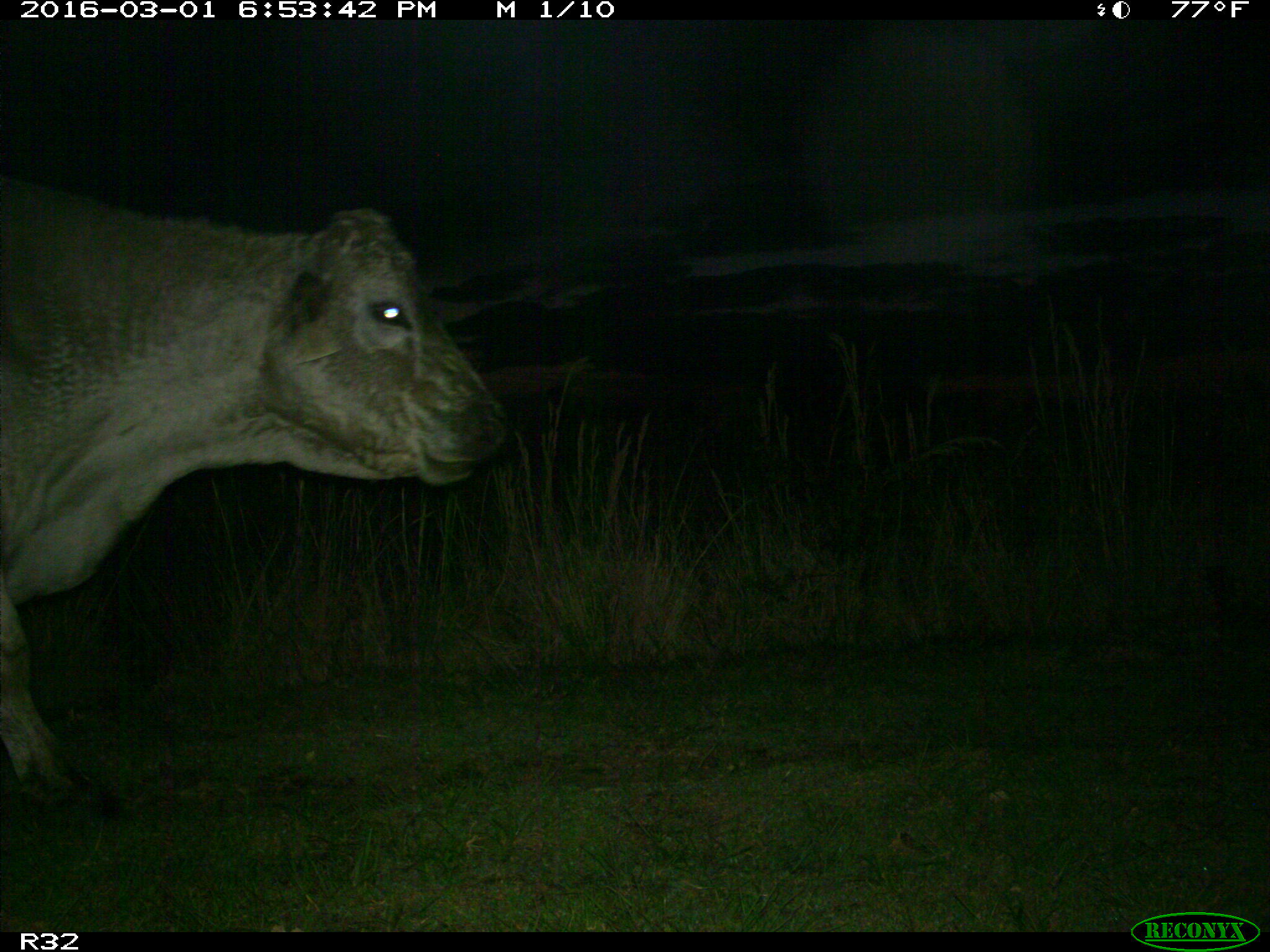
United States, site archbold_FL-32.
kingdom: Animalia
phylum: Chordata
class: Mammalia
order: Artiodactyla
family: Bovidae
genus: Bos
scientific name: Bos taurus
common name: domestic cow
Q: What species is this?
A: Bos taurus (domestic cow).